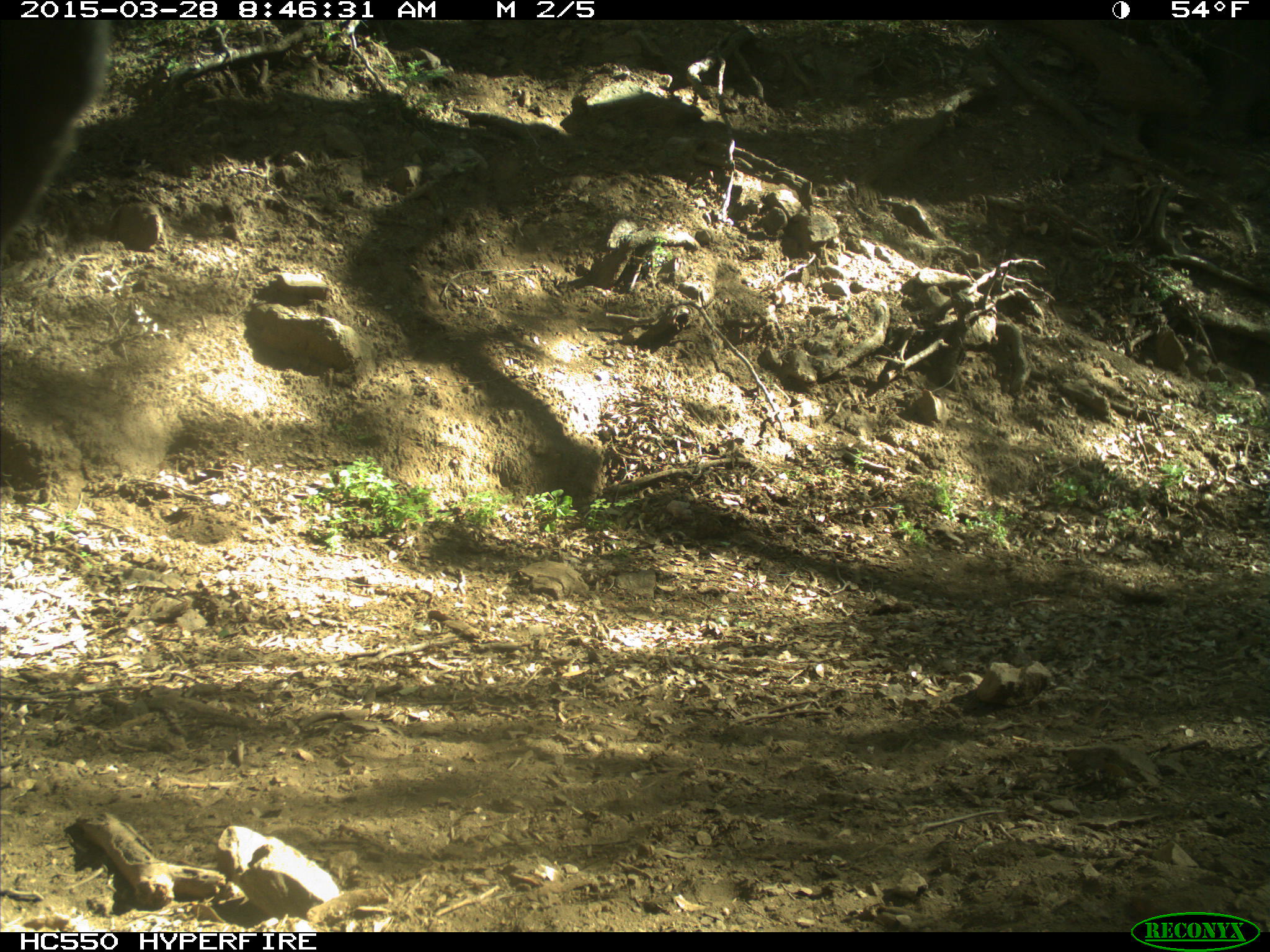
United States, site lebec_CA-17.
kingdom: Animalia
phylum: Chordata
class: Mammalia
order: Artiodactyla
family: Bovidae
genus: Bos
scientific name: Bos taurus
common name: domestic cow